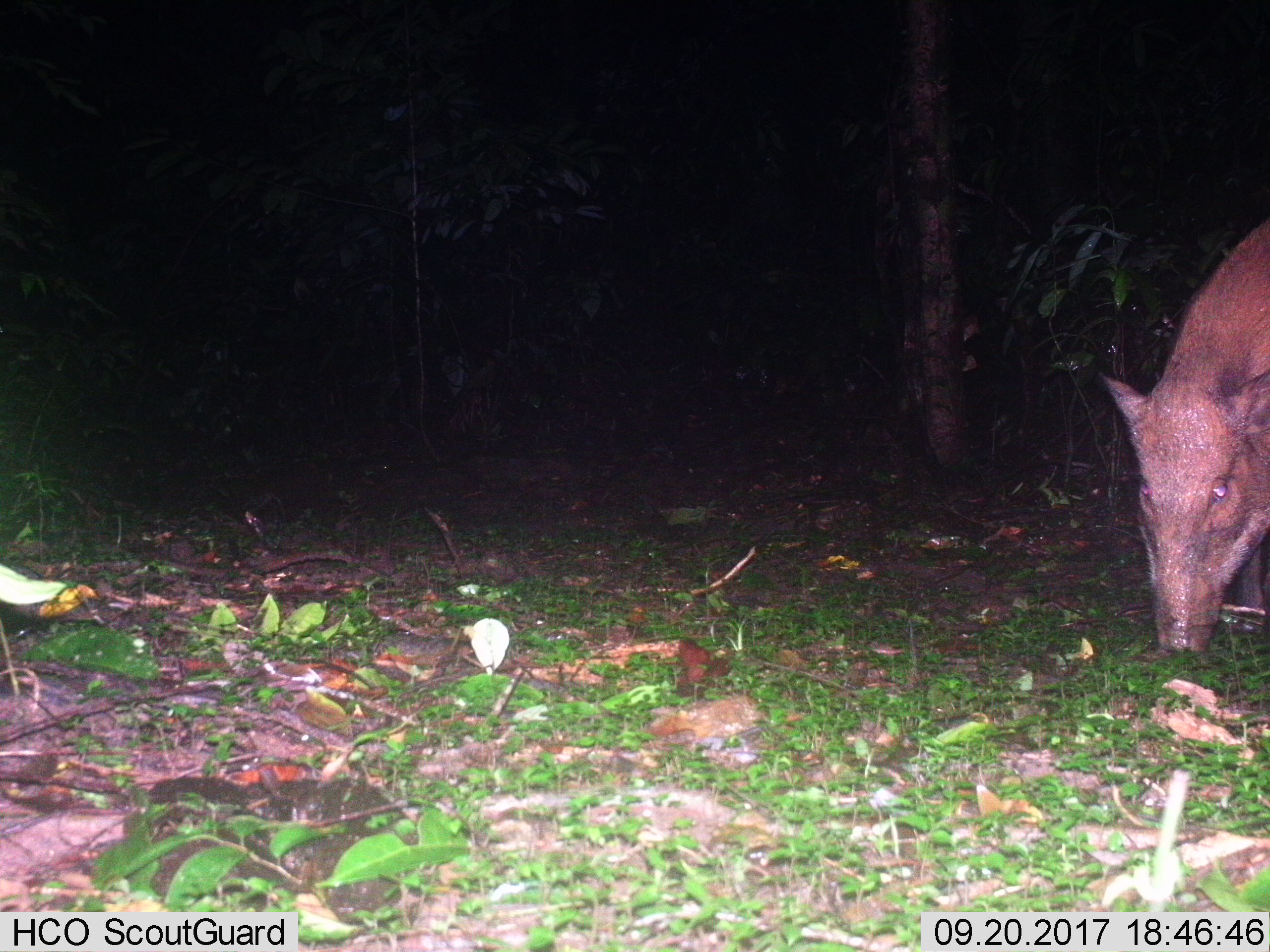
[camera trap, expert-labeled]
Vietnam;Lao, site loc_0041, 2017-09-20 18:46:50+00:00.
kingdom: Animalia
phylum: Chordata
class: Mammalia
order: Artiodactyla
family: Suidae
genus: Sus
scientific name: Sus scrofa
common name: eurasian wild pig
Eurasian wild pig (Sus scrofa). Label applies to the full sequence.